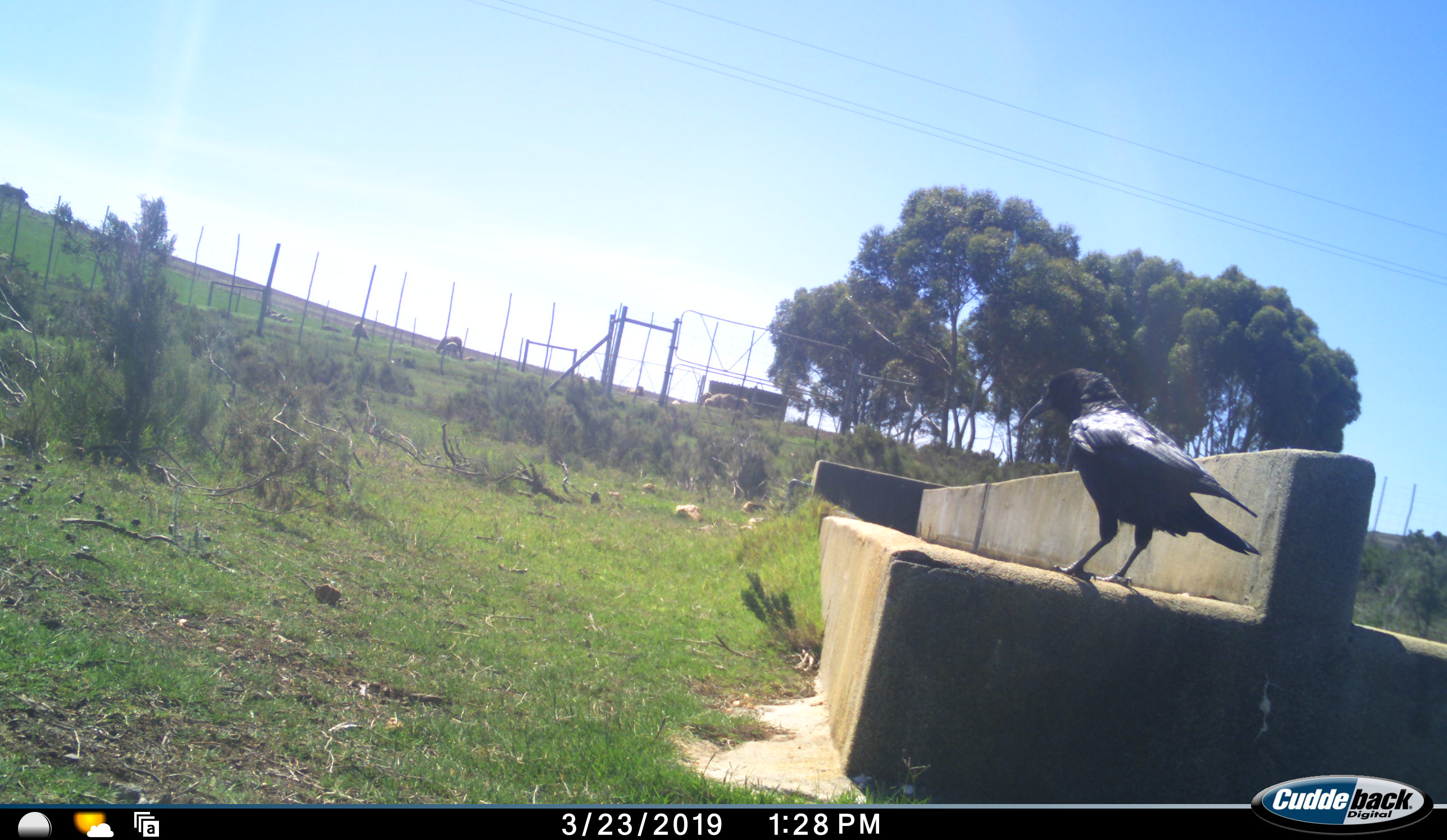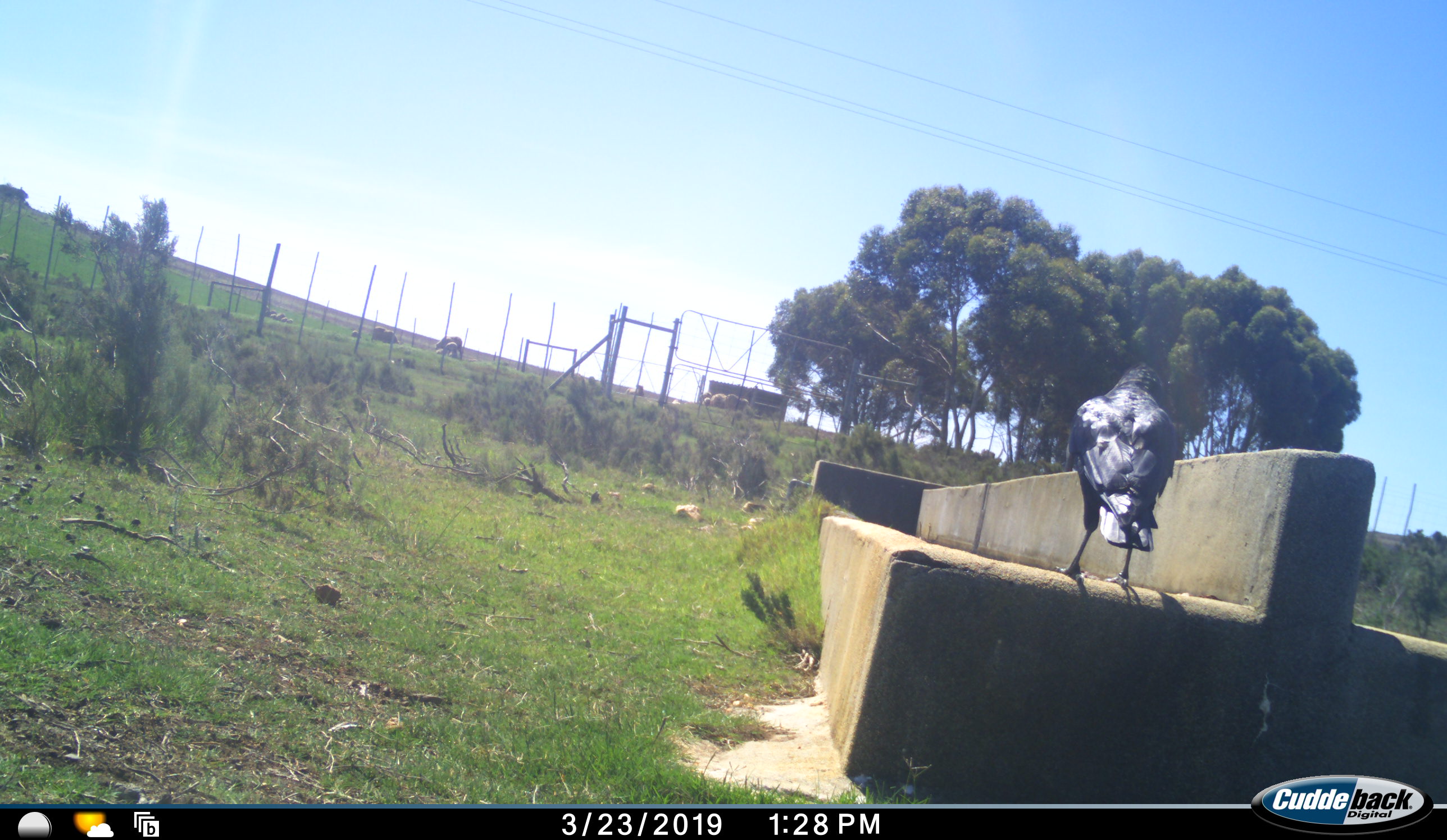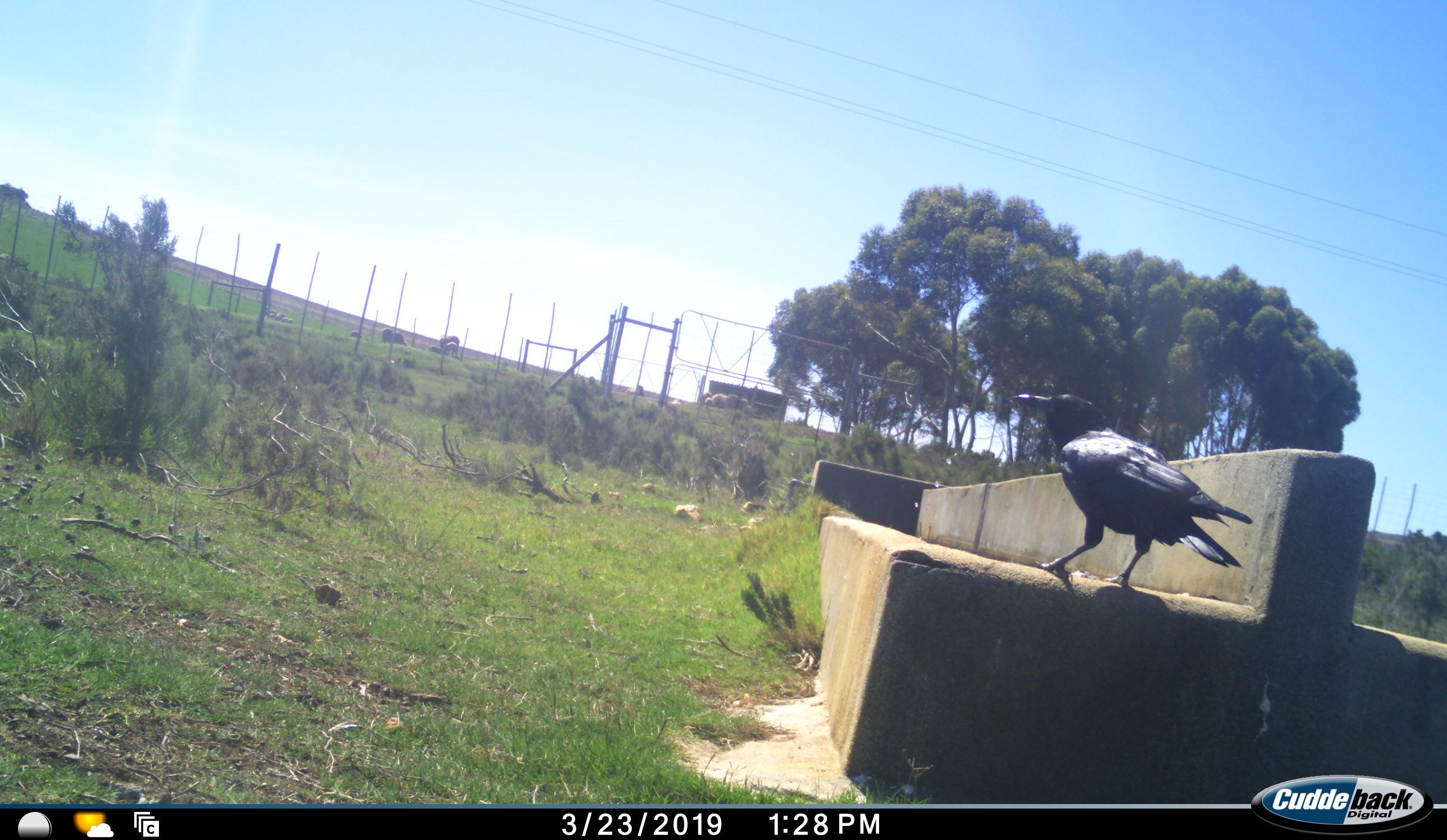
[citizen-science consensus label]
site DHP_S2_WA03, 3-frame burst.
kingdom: Animalia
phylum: Chordata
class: Aves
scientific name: Aves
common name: bird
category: birdother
Birdother (bird) (Aves), count 1. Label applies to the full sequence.